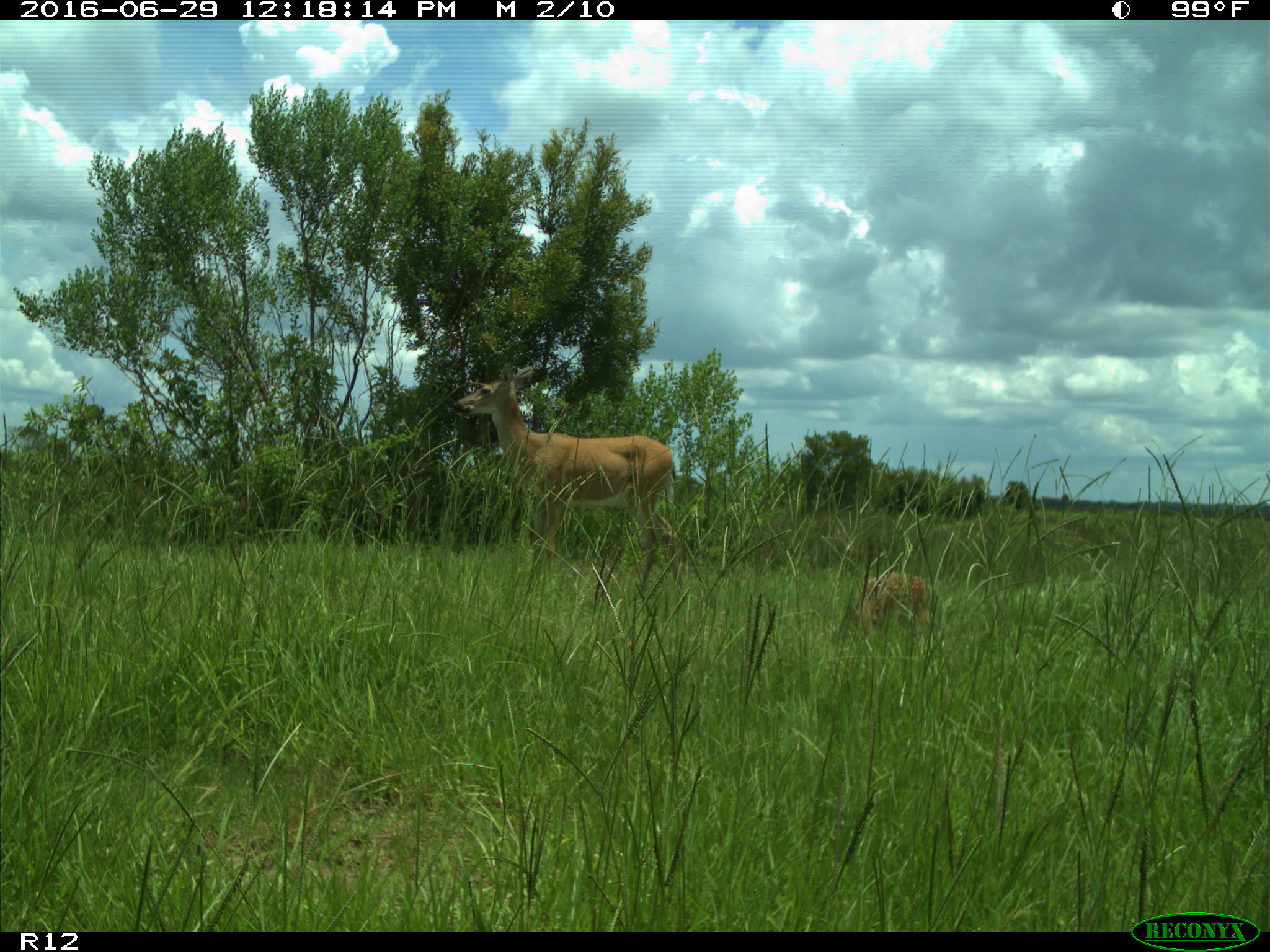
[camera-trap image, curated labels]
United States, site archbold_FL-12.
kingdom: Animalia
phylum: Chordata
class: Mammalia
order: Artiodactyla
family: Cervidae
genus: Odocoileus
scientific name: Odocoileus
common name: deer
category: unidentified deer